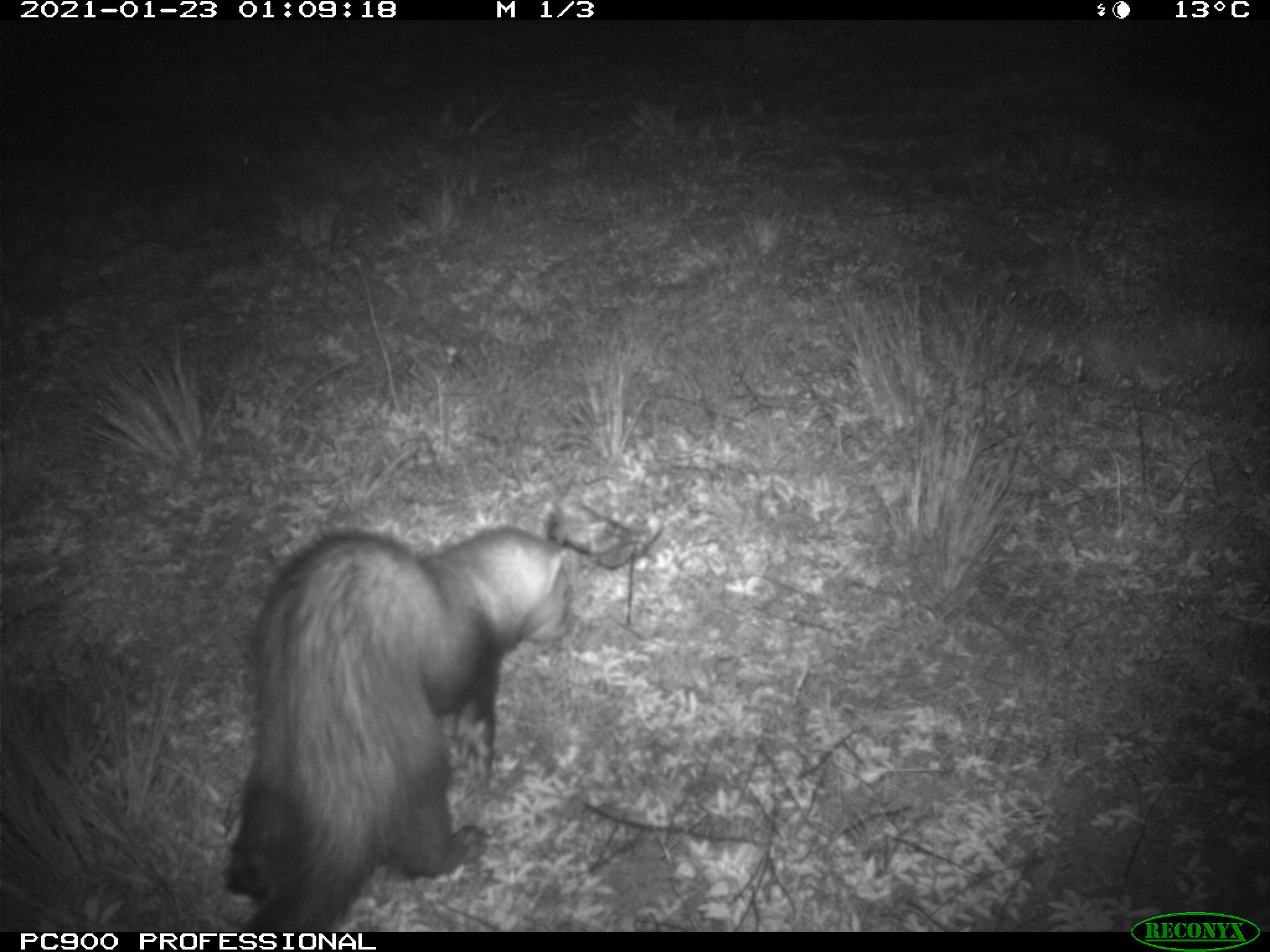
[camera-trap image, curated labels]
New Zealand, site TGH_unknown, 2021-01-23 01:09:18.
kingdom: Animalia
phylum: Chordata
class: Mammalia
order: Carnivora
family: Mustelidae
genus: Mustela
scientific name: Mustela furo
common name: ferret